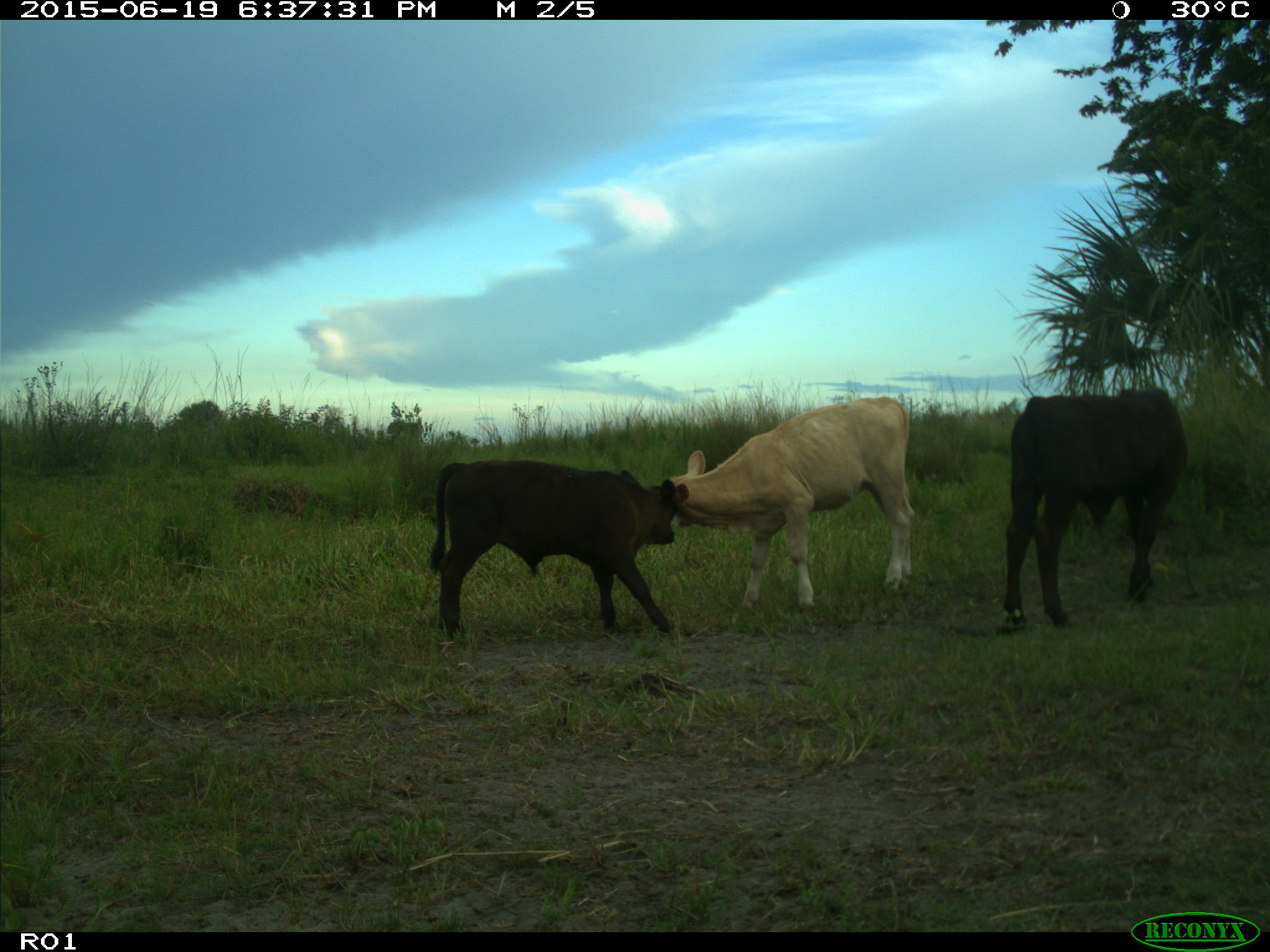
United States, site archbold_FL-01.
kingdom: Animalia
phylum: Chordata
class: Mammalia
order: Artiodactyla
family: Bovidae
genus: Bos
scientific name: Bos taurus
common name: domestic cow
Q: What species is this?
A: Bos taurus (domestic cow).